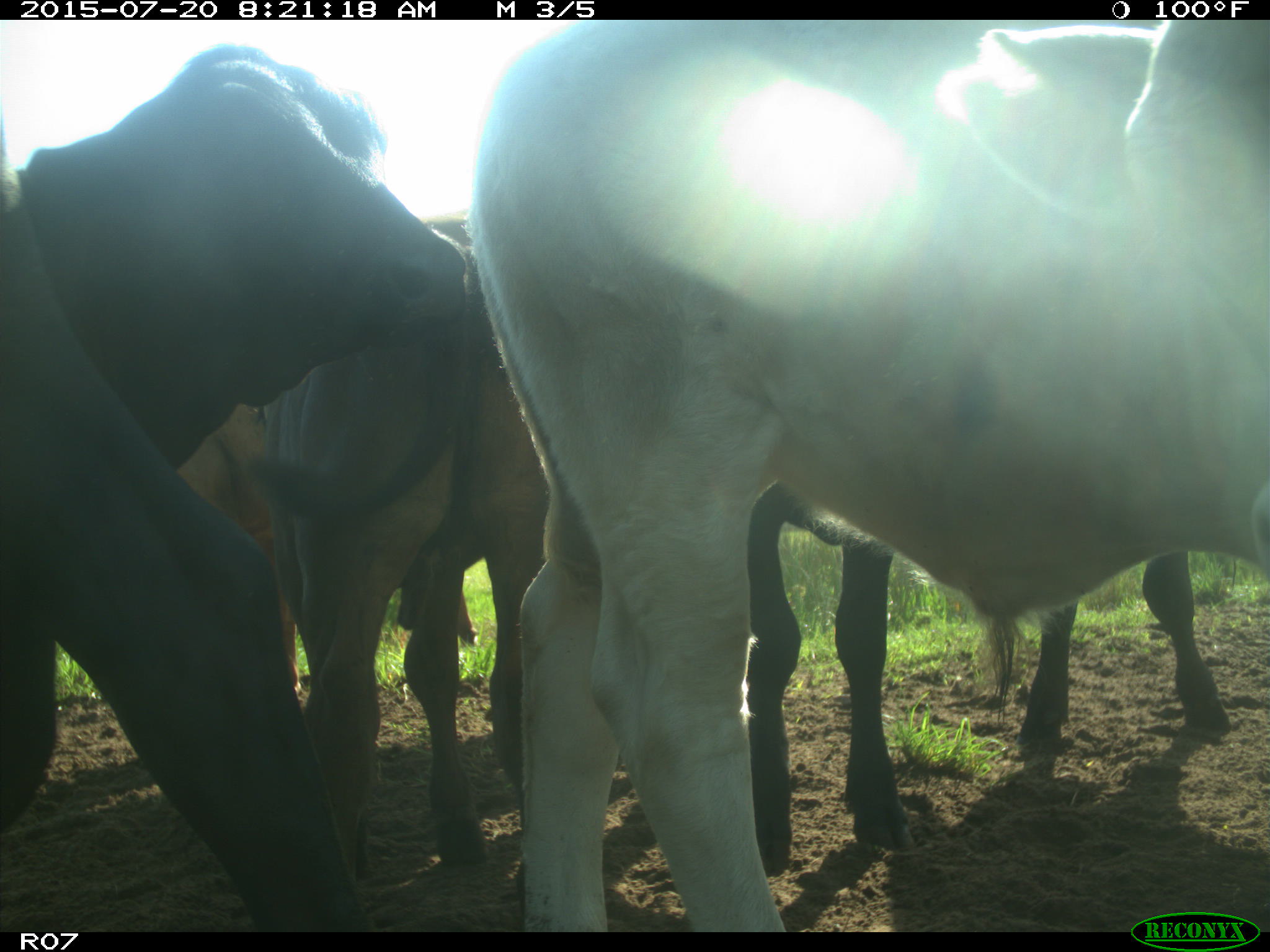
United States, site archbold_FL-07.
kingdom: Animalia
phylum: Chordata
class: Mammalia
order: Artiodactyla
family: Bovidae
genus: Bos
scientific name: Bos taurus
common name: domestic cow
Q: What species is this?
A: Bos taurus (domestic cow).